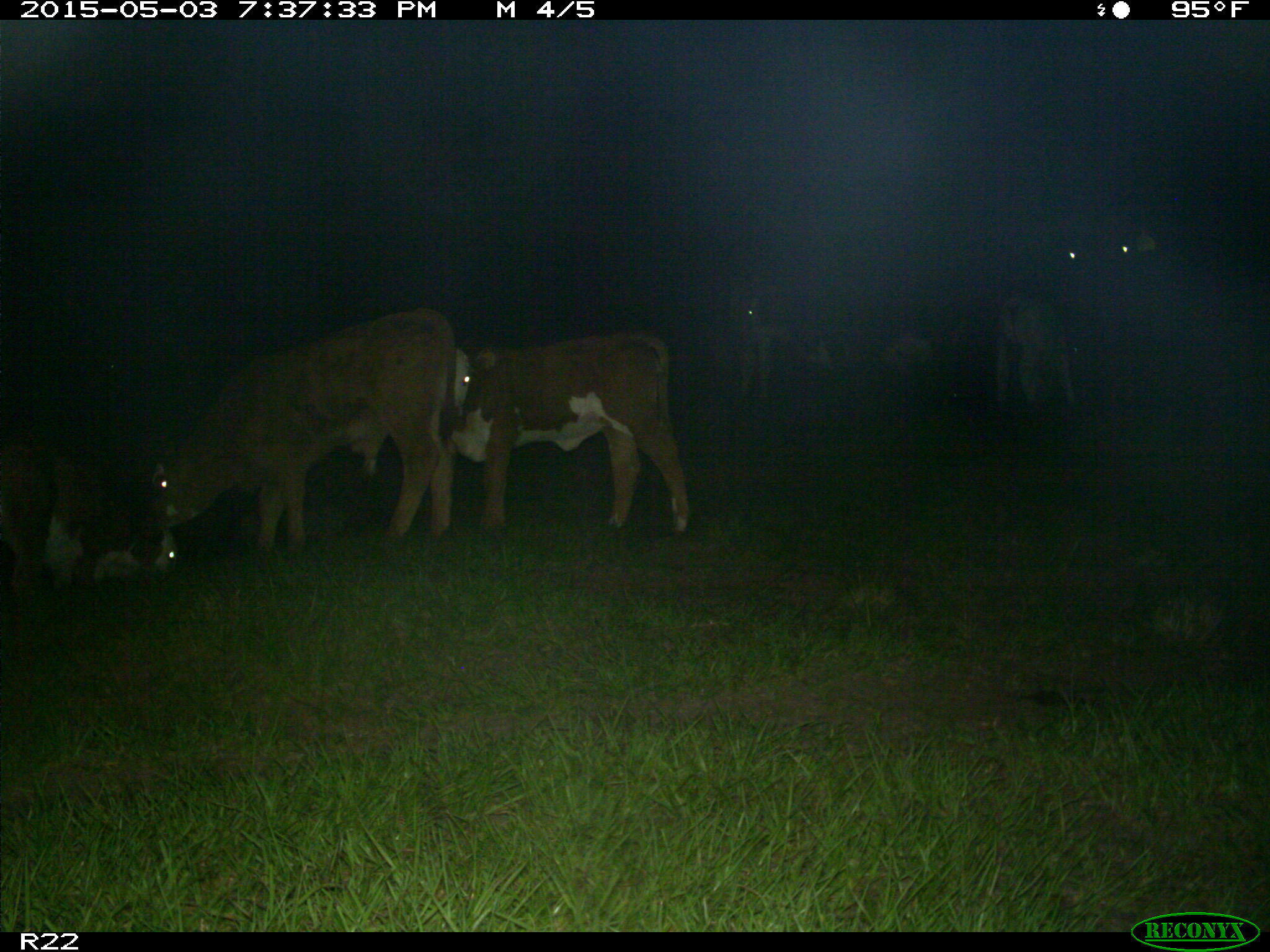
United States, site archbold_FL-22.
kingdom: Animalia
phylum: Chordata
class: Mammalia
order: Artiodactyla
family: Bovidae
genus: Bos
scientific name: Bos taurus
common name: domestic cow